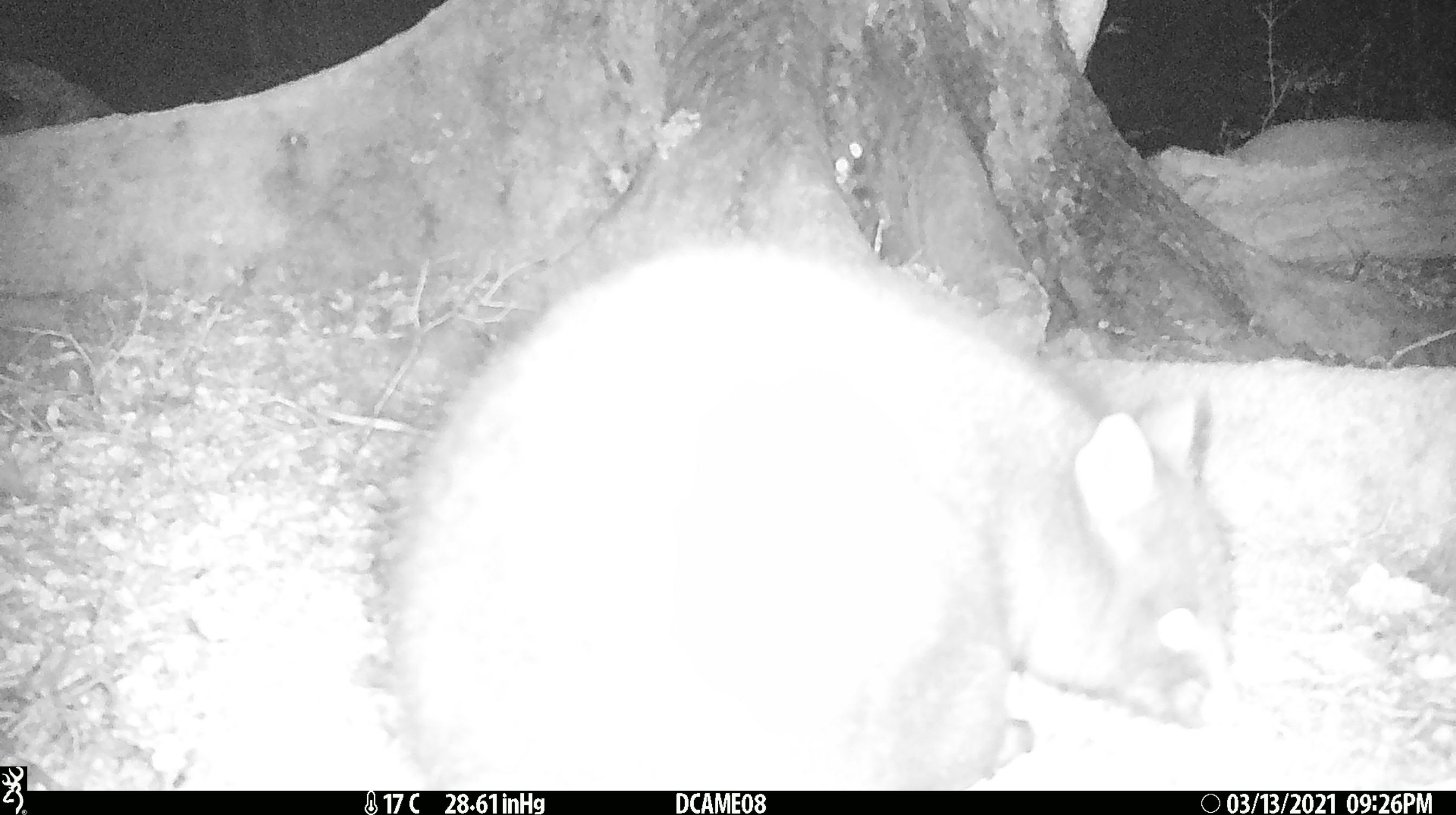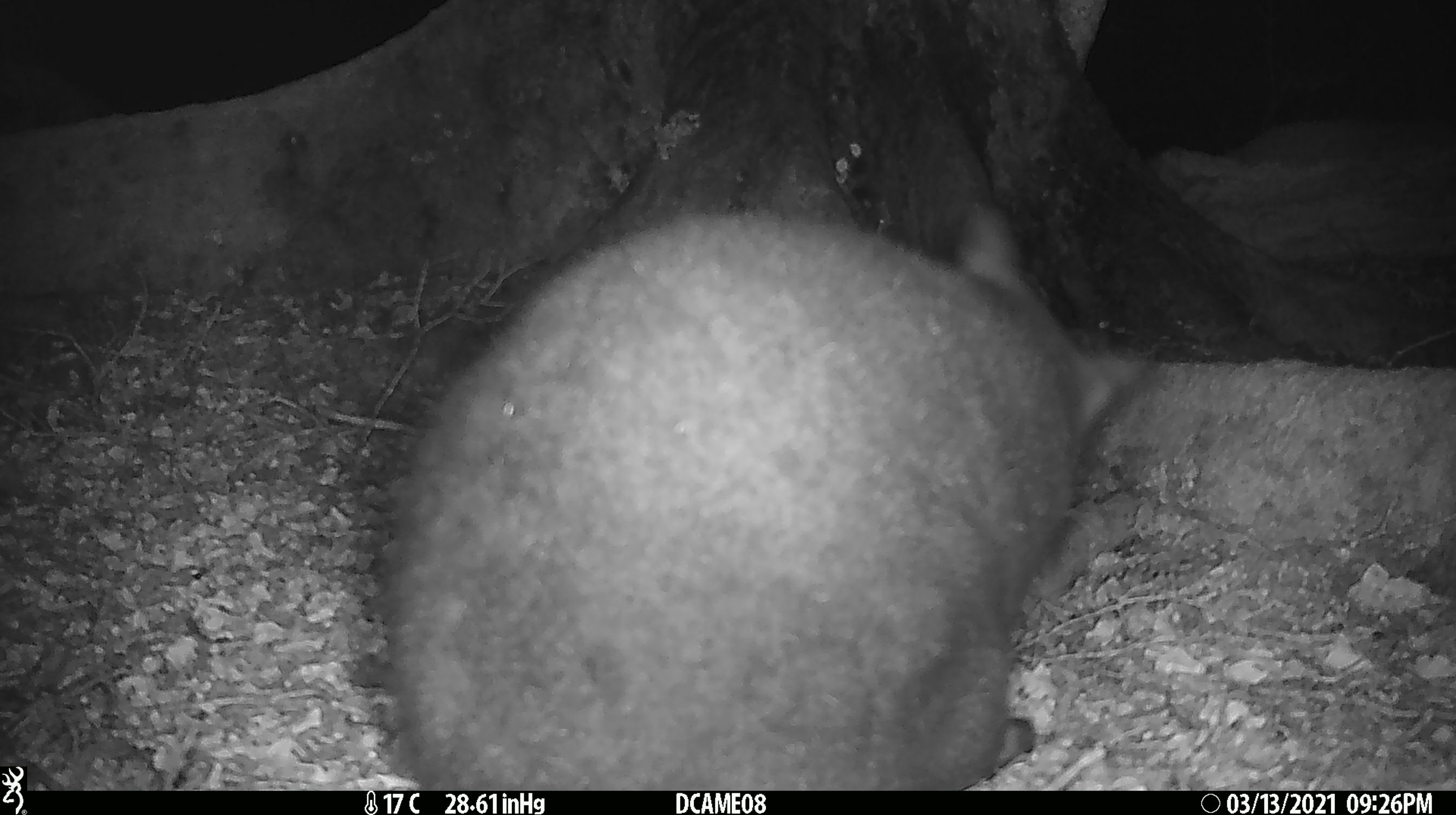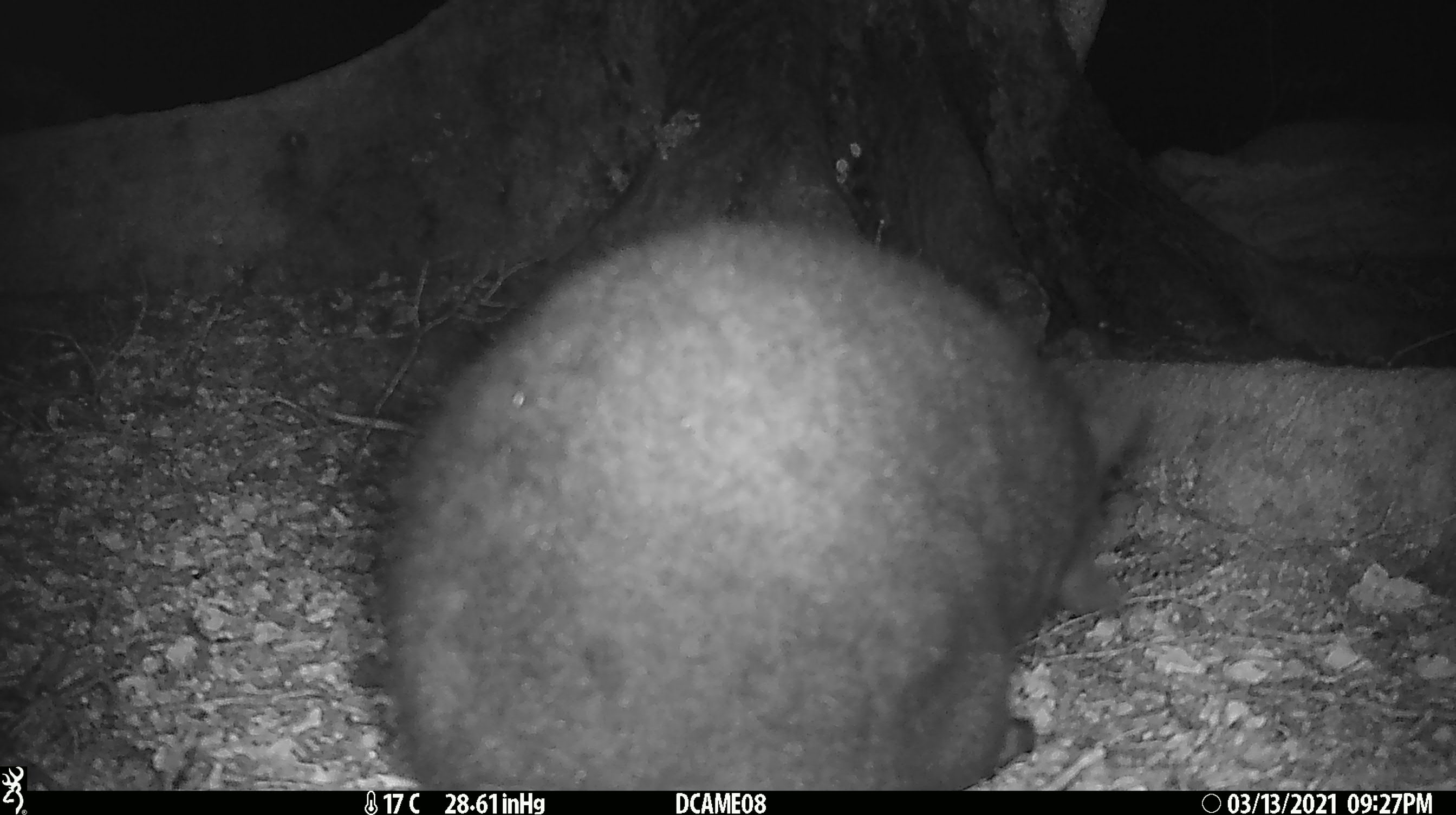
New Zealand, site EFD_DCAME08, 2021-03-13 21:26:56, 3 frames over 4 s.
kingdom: Animalia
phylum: Chordata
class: Mammalia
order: Diprotodontia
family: Phalangeridae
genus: Trichosurus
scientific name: Trichosurus vulpecula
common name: common brushtail possum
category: possum